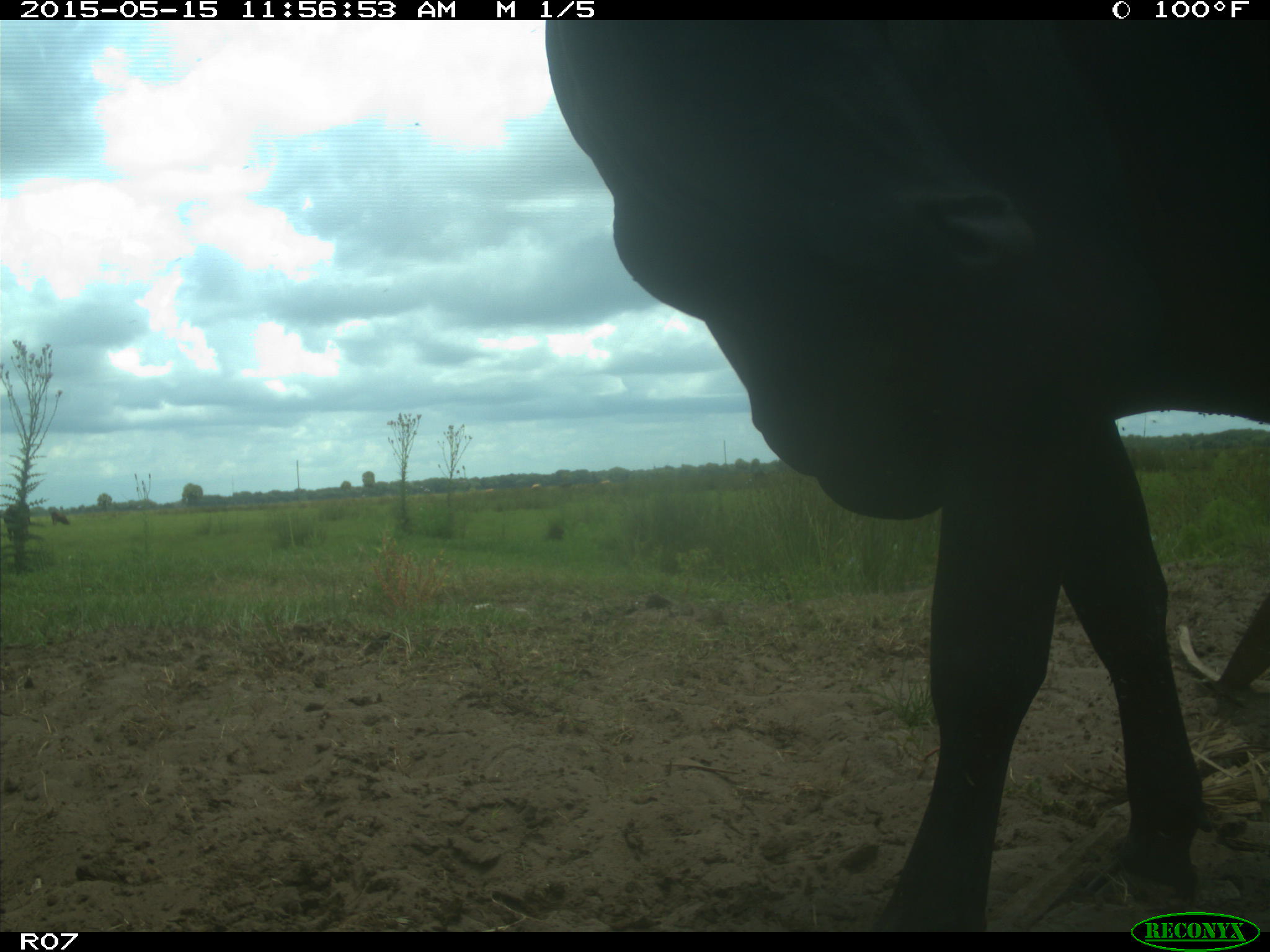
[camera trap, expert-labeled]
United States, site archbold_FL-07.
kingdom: Animalia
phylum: Chordata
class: Mammalia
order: Artiodactyla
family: Bovidae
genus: Bos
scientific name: Bos taurus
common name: domestic cow